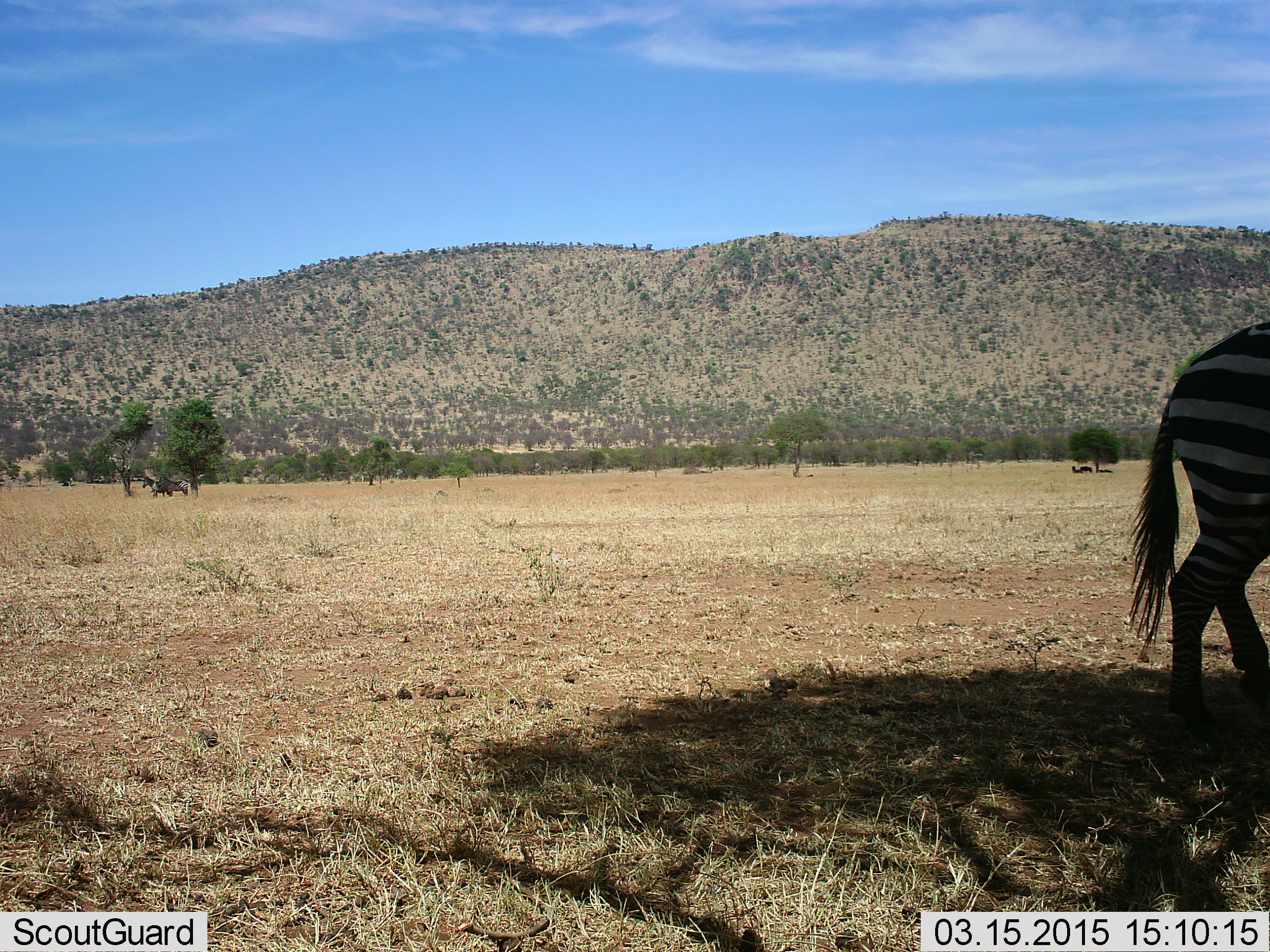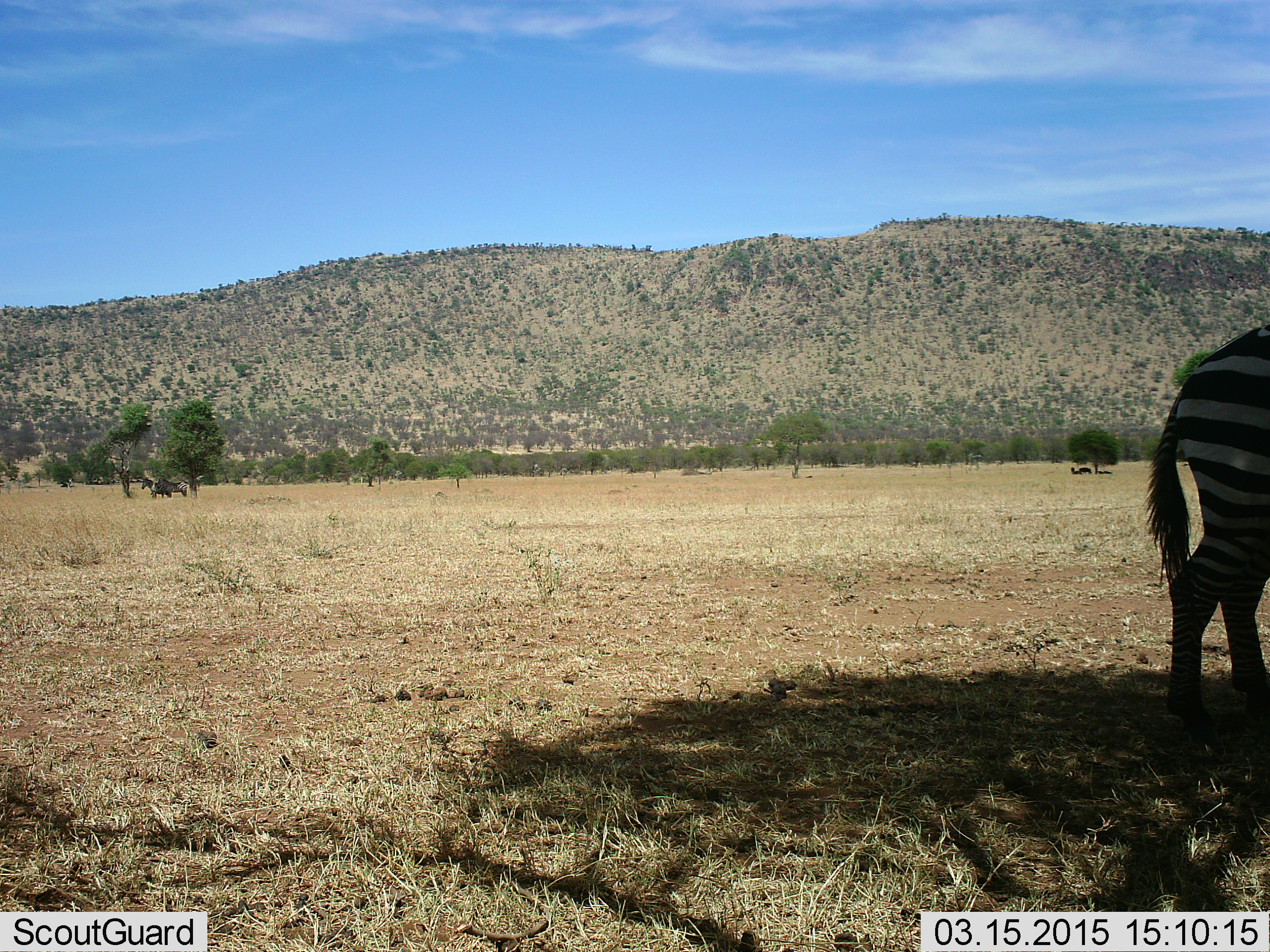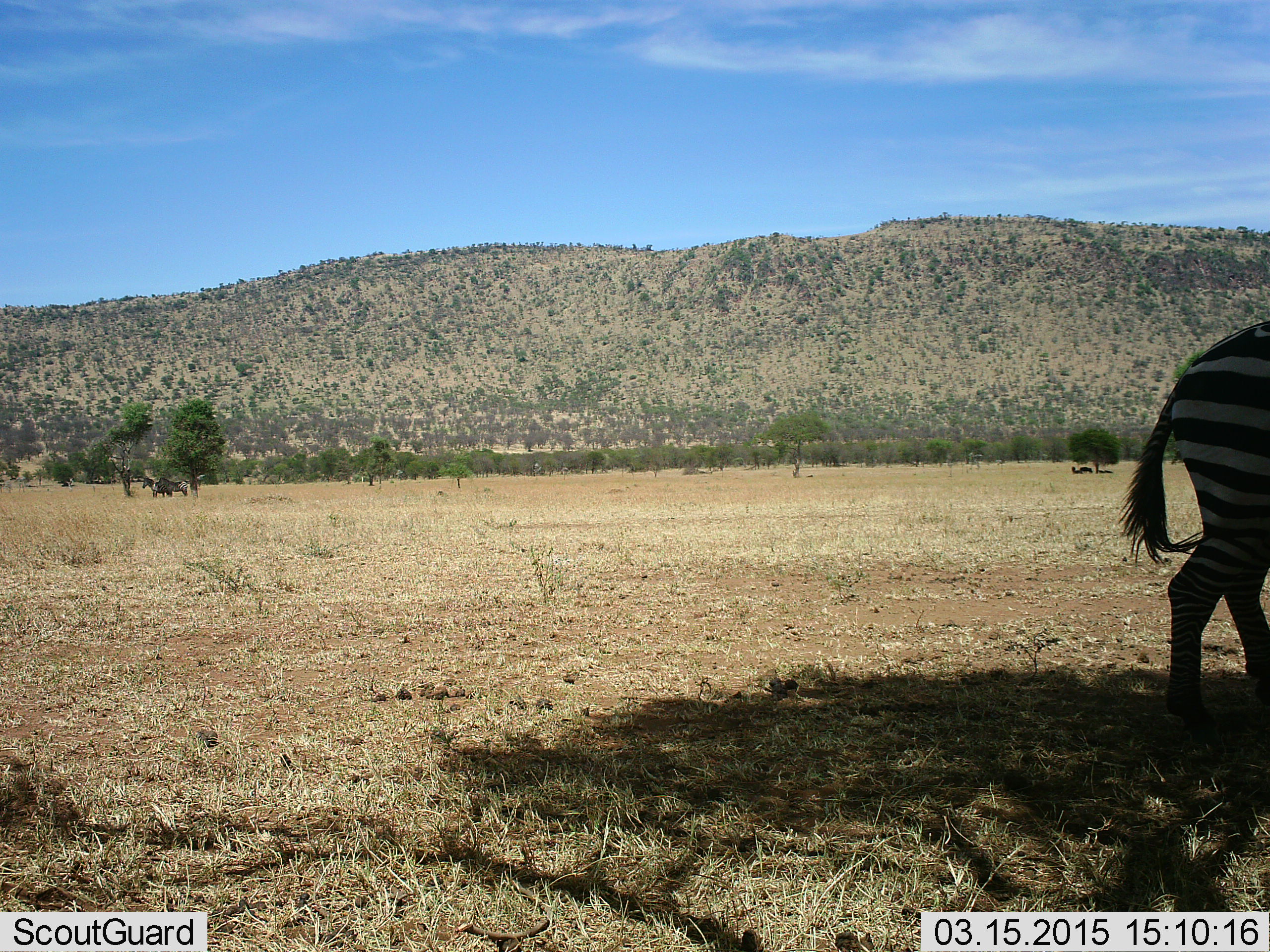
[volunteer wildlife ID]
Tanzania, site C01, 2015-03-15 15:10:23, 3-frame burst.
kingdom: Animalia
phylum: Chordata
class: Mammalia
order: Perissodactyla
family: Equidae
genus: Equus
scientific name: Equus quagga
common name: plains zebra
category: zebra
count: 1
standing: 69%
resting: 8%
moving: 31%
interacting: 0%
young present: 0%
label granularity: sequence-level